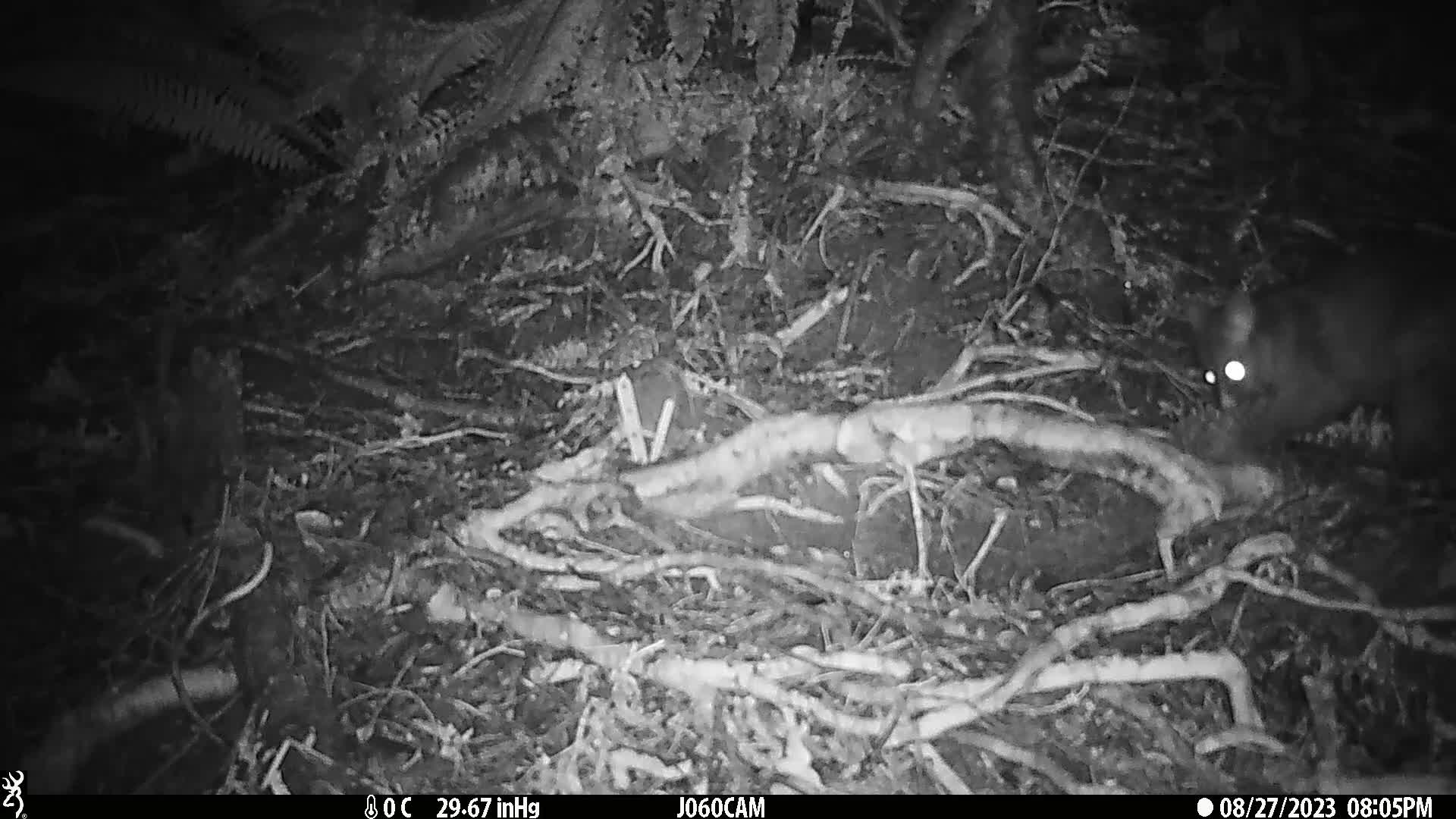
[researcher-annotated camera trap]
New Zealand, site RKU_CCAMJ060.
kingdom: Animalia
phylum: Chordata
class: Mammalia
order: Diprotodontia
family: Phalangeridae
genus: Trichosurus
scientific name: Trichosurus vulpecula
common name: common brushtail possum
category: possum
Possum (common brushtail possum) (Trichosurus vulpecula).